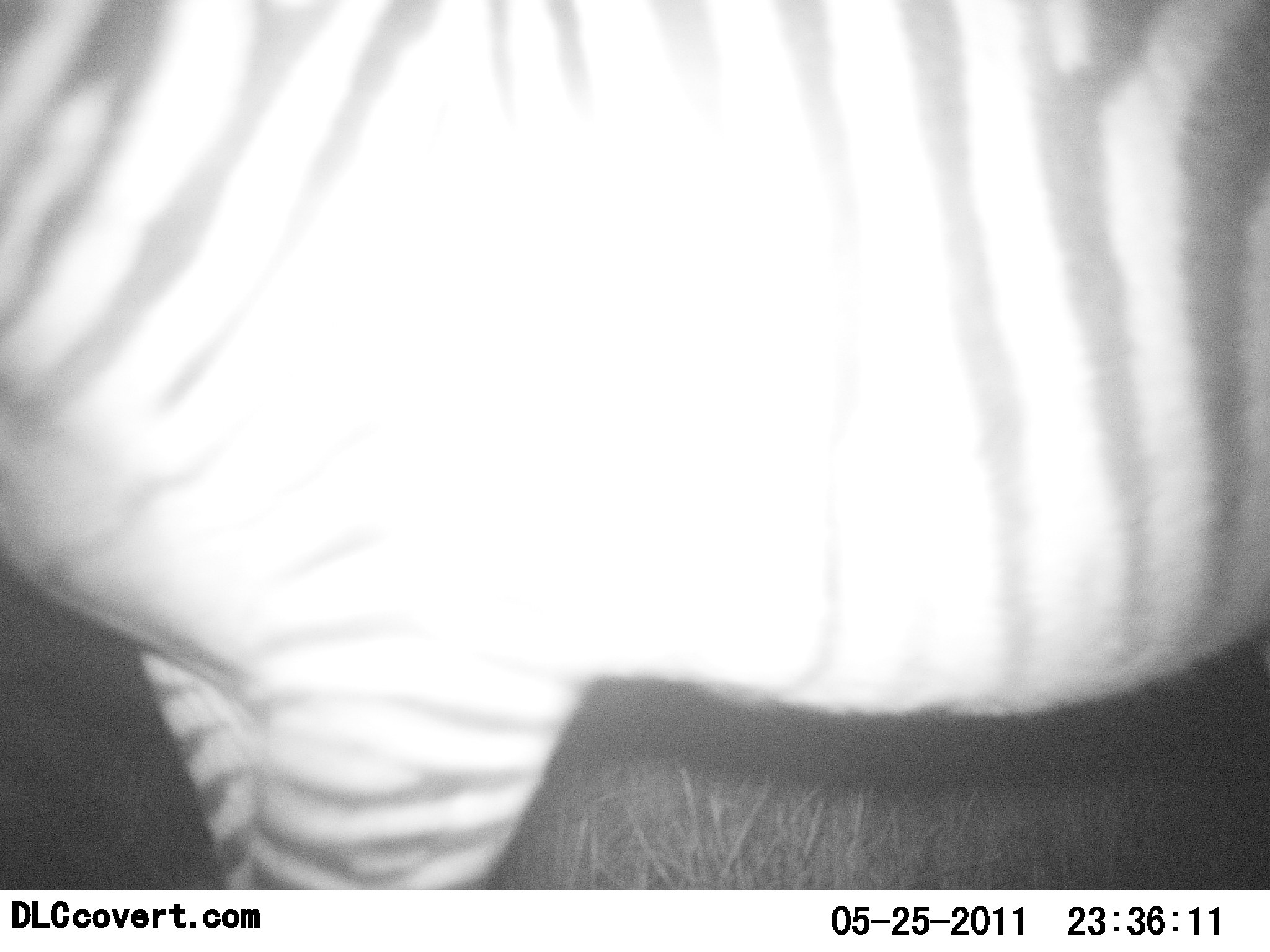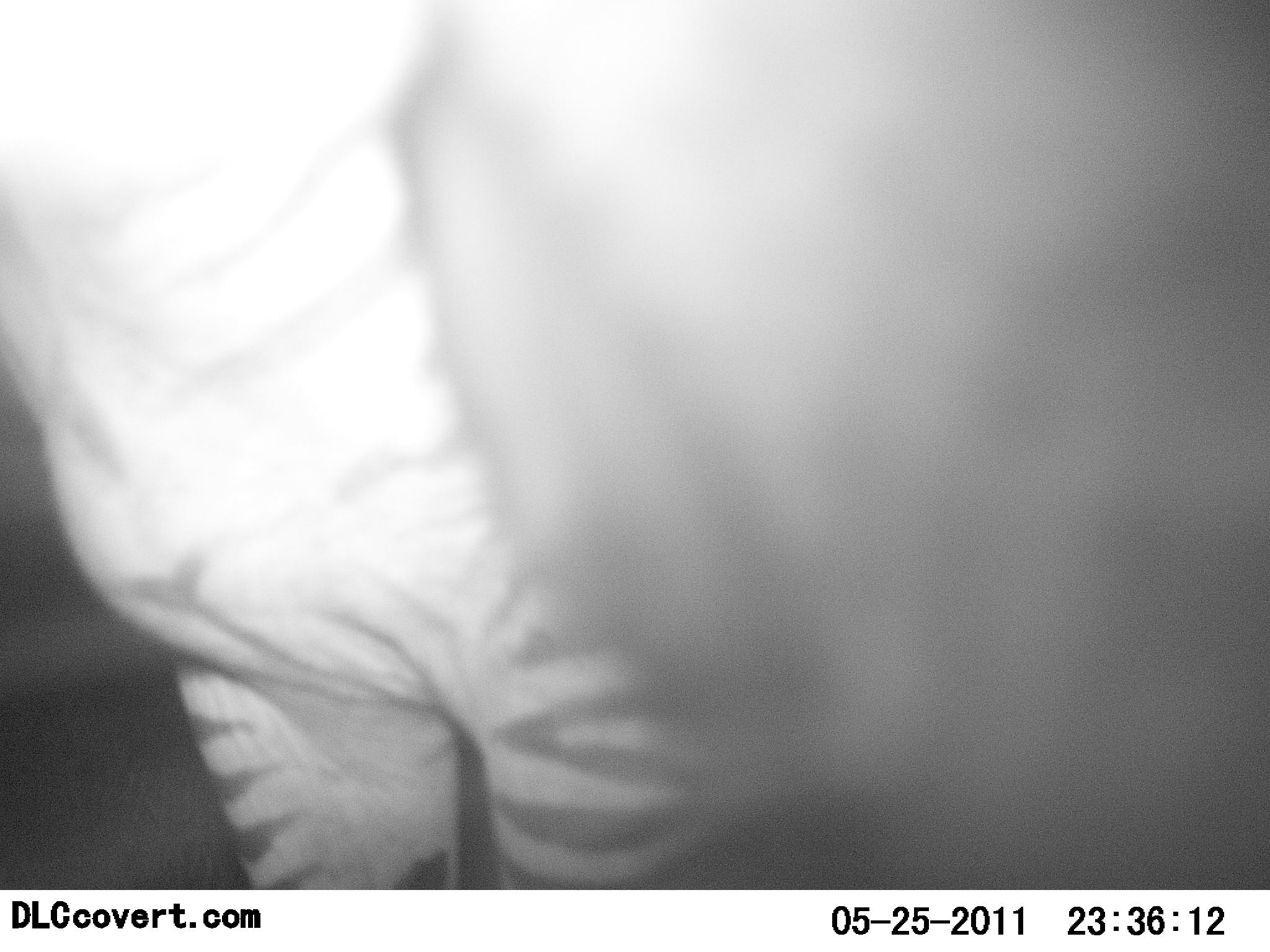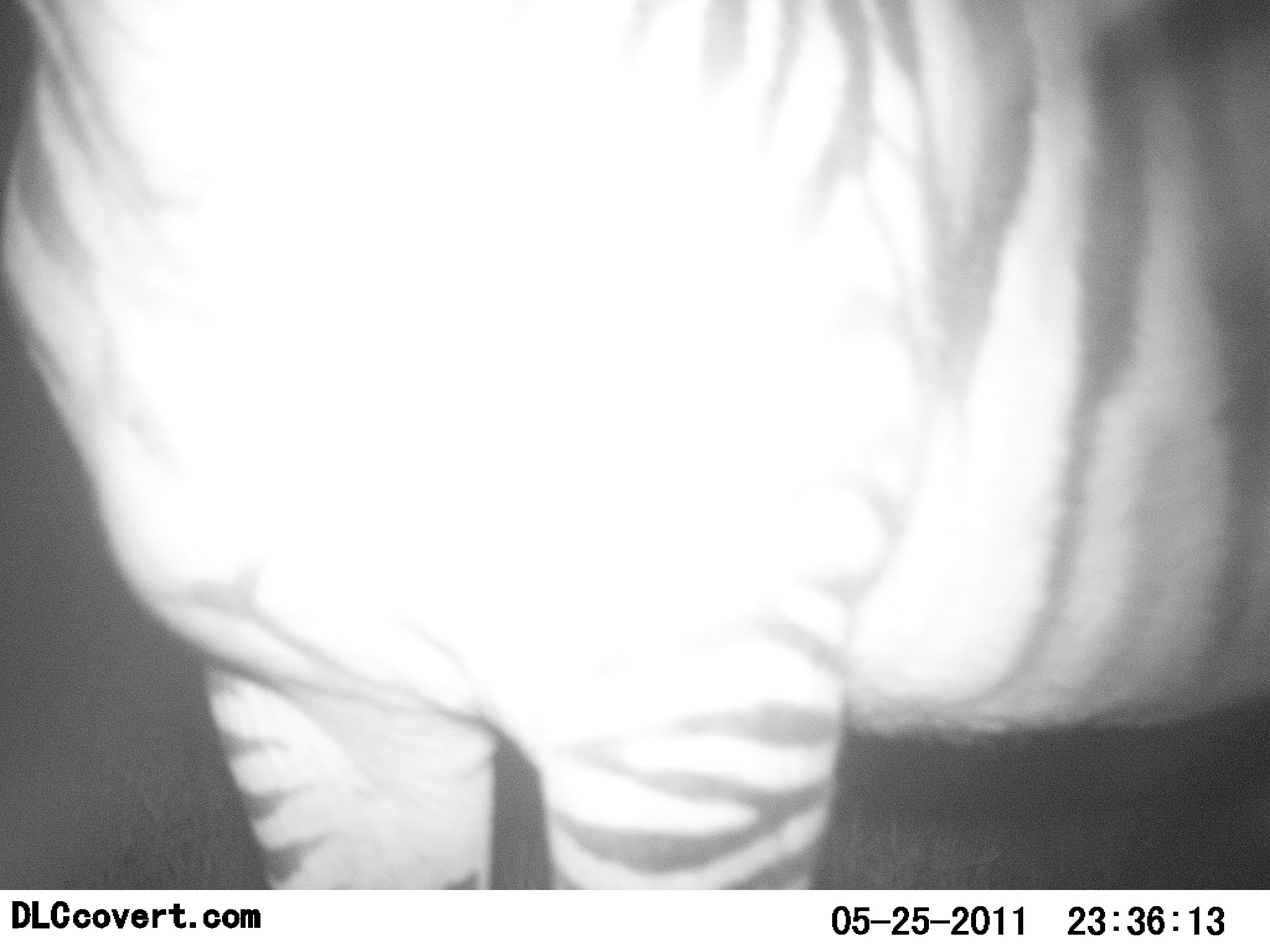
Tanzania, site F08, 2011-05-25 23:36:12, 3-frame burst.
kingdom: Animalia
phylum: Chordata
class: Mammalia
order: Perissodactyla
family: Equidae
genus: Equus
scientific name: Equus quagga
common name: plains zebra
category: zebra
Zebra (plains zebra) (Equus quagga), count 1. Behavior (volunteer vote fractions): standing 92%, resting 0%, moving 17%, interacting 0%. Young present (vote fraction): 0%. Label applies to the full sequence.